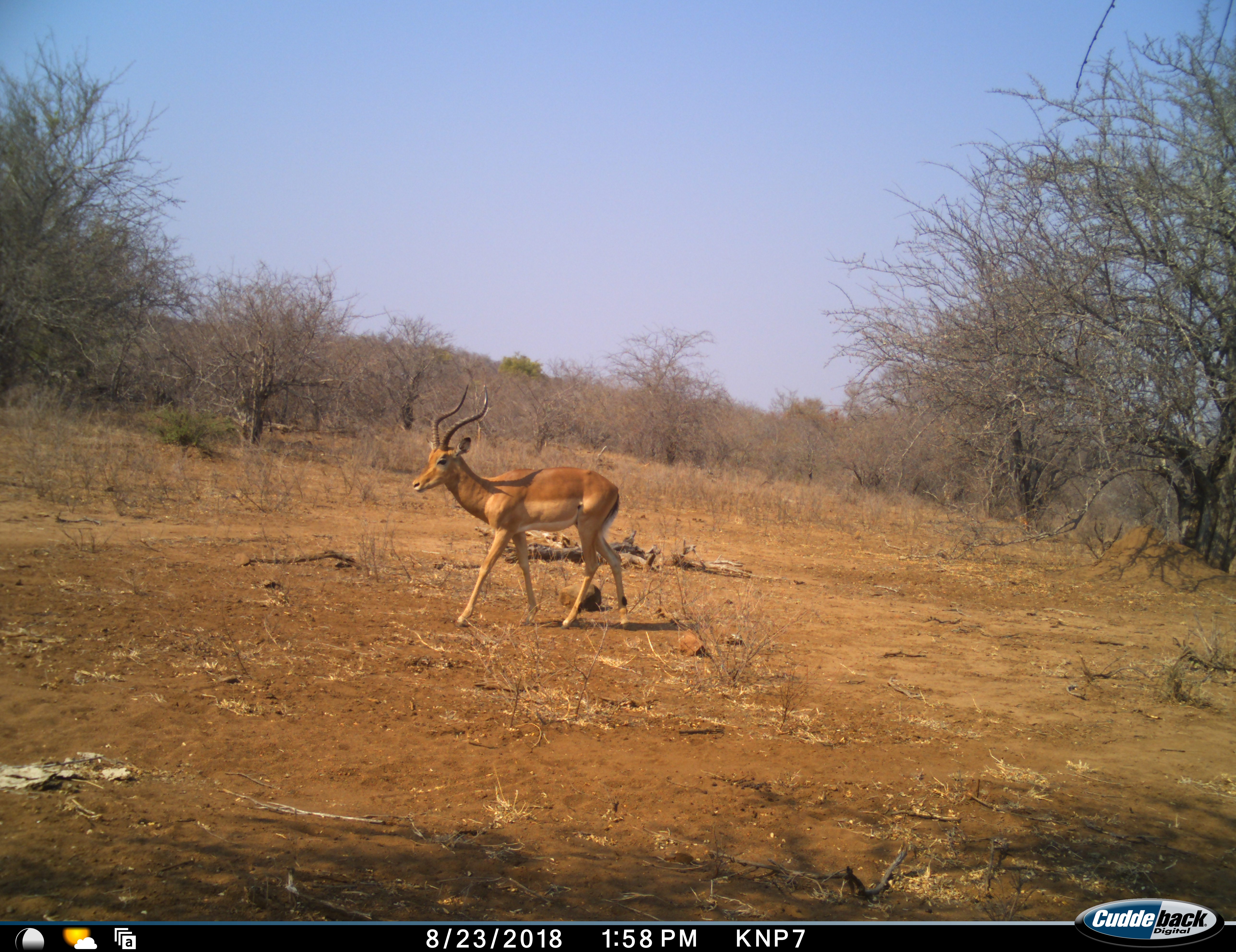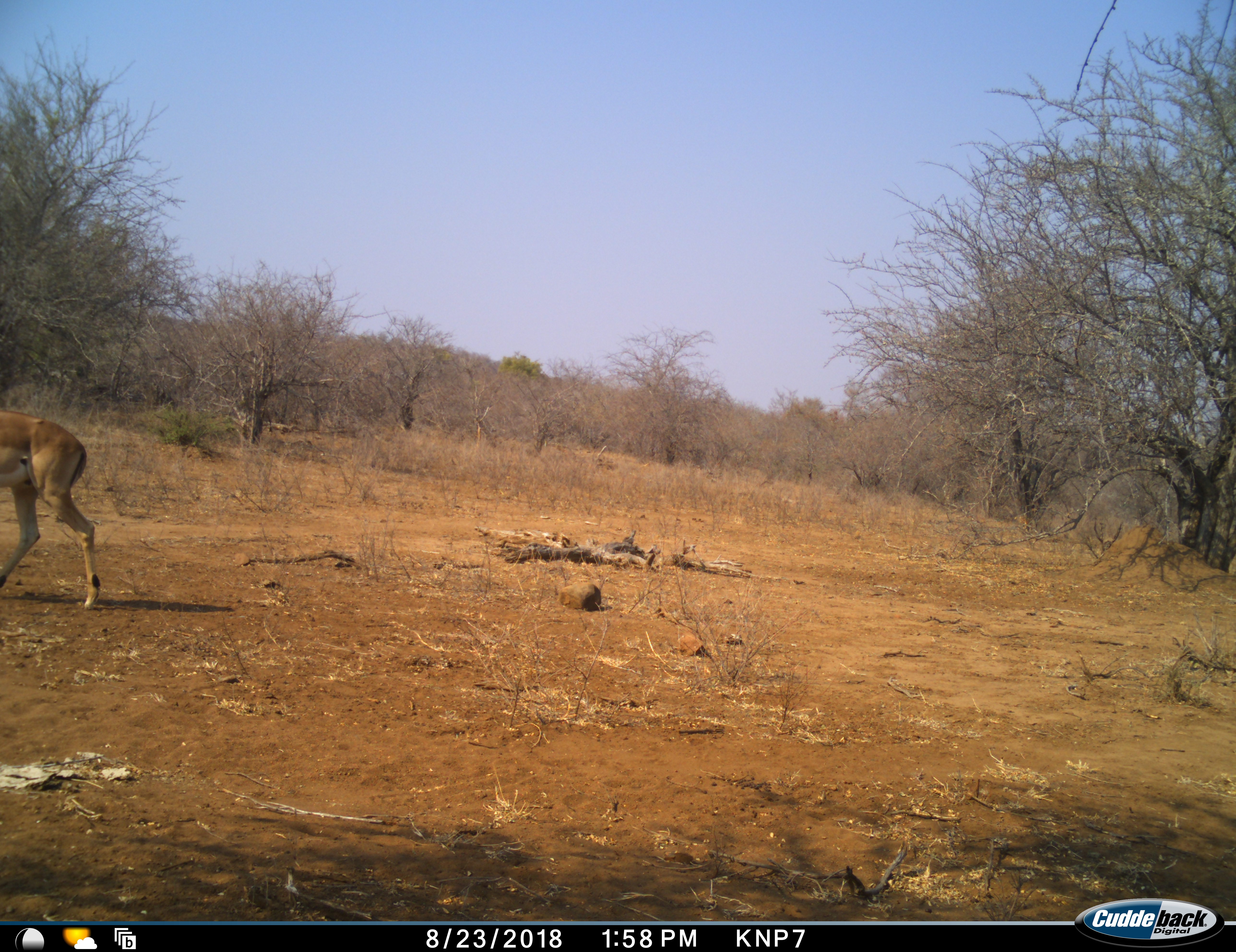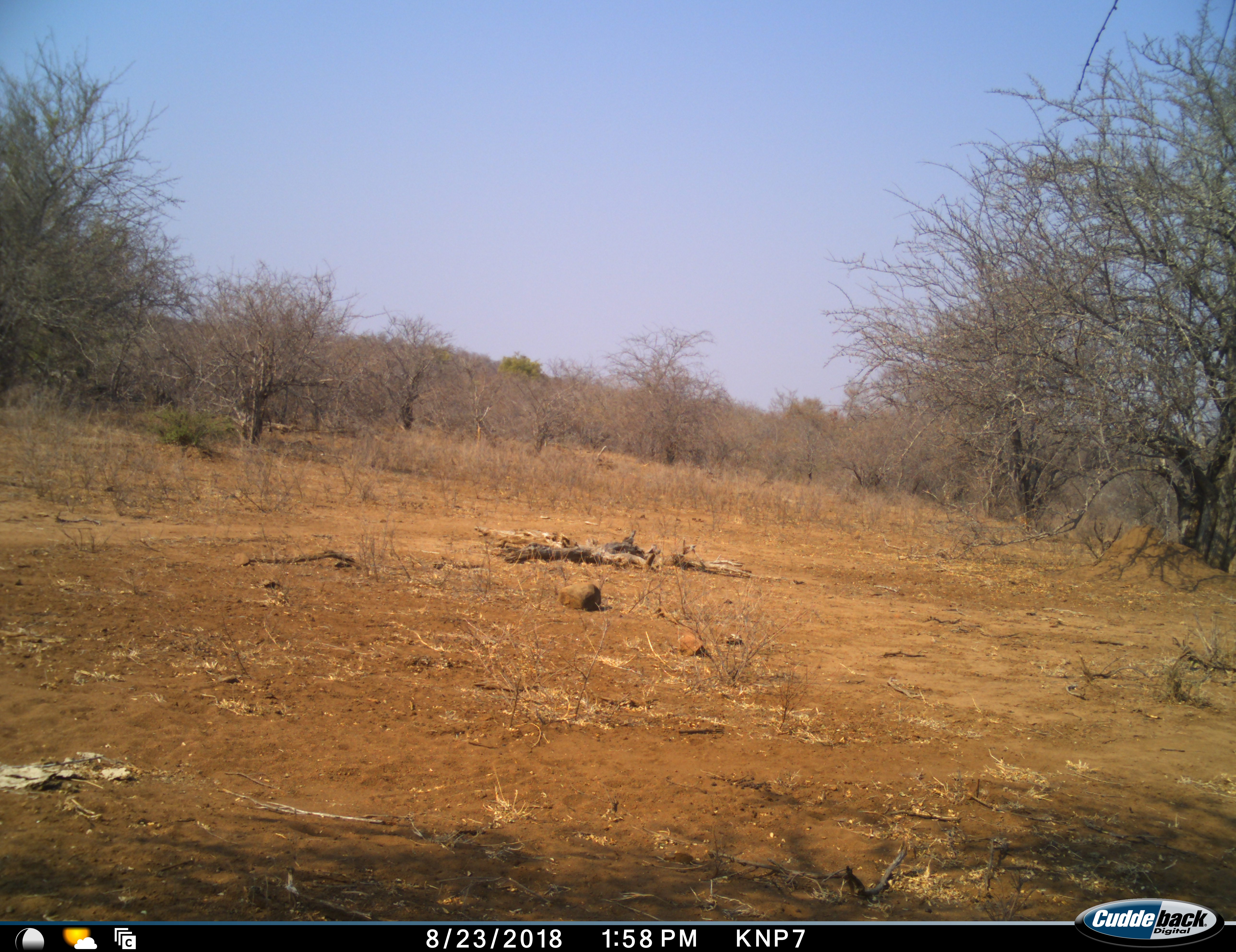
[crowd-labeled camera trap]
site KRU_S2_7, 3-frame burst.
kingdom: Animalia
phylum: Chordata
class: Mammalia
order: Artiodactyla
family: Bovidae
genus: Aepyceros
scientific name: Aepyceros melampus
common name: impala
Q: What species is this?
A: Impala (Aepyceros melampus).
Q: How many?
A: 1.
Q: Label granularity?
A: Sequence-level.